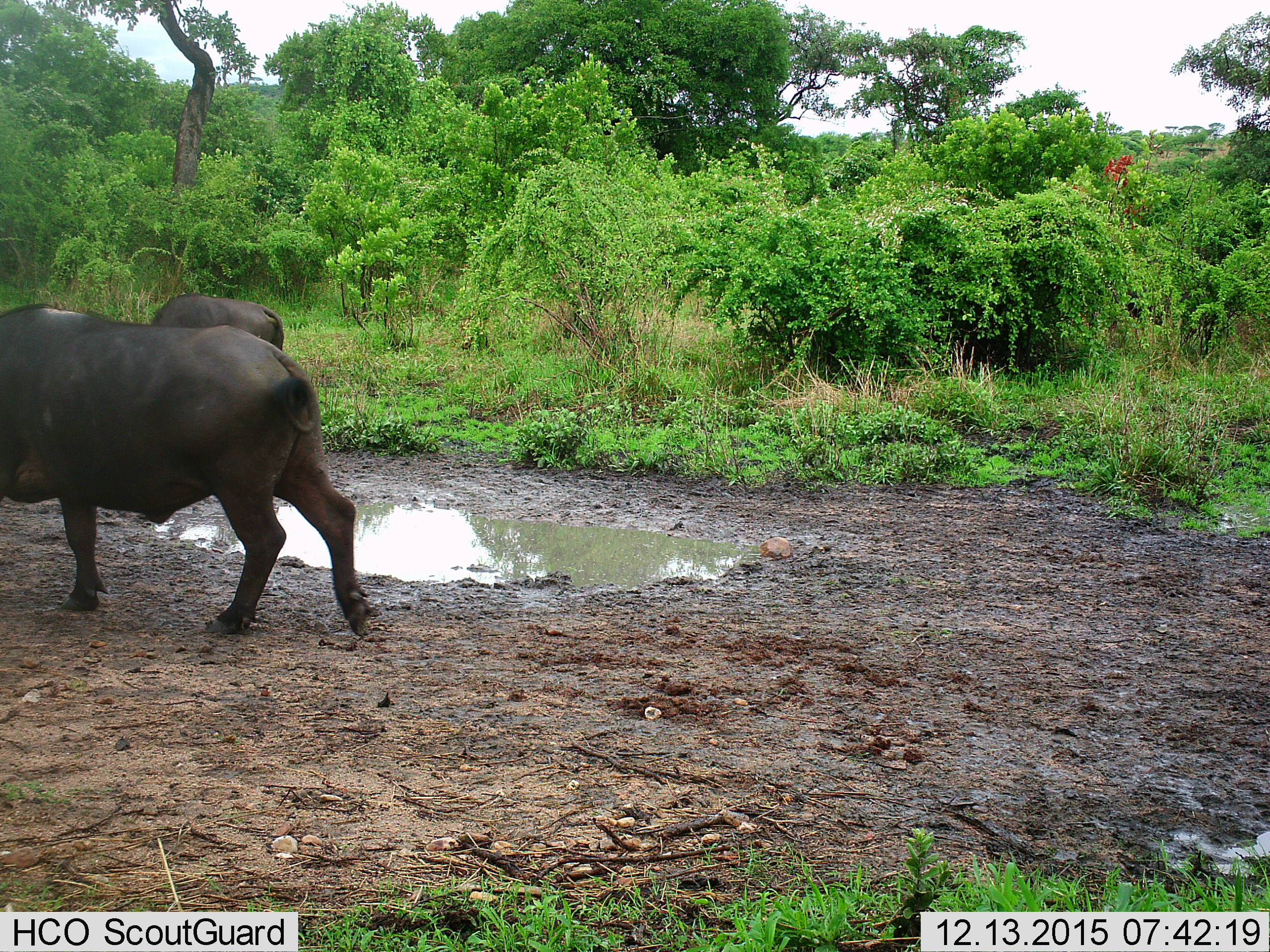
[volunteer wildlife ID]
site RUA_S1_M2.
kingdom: Animalia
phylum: Chordata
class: Mammalia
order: Artiodactyla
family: Bovidae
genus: Syncerus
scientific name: Syncerus caffer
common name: african buffalo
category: buffalo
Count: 2.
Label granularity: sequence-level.